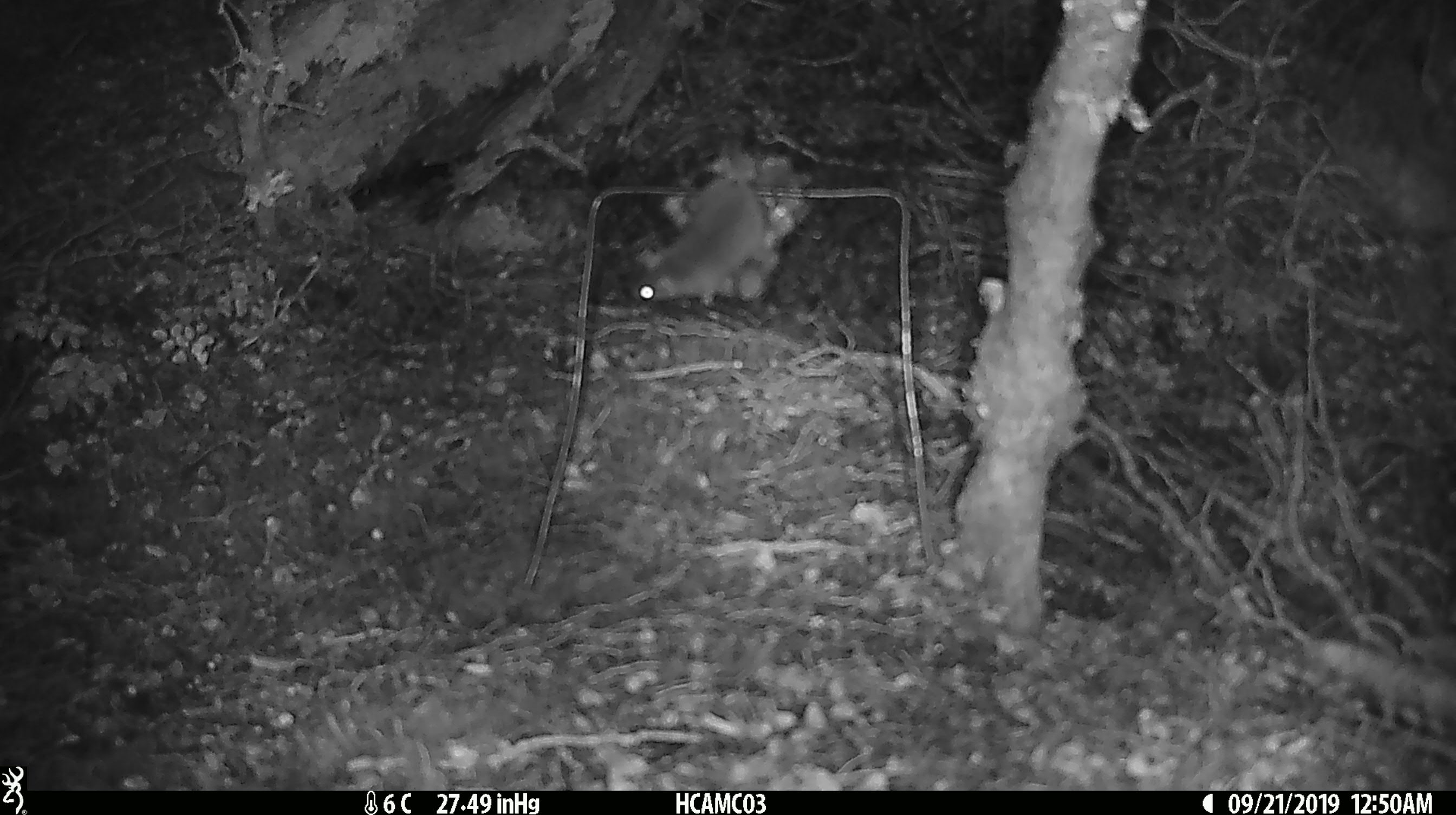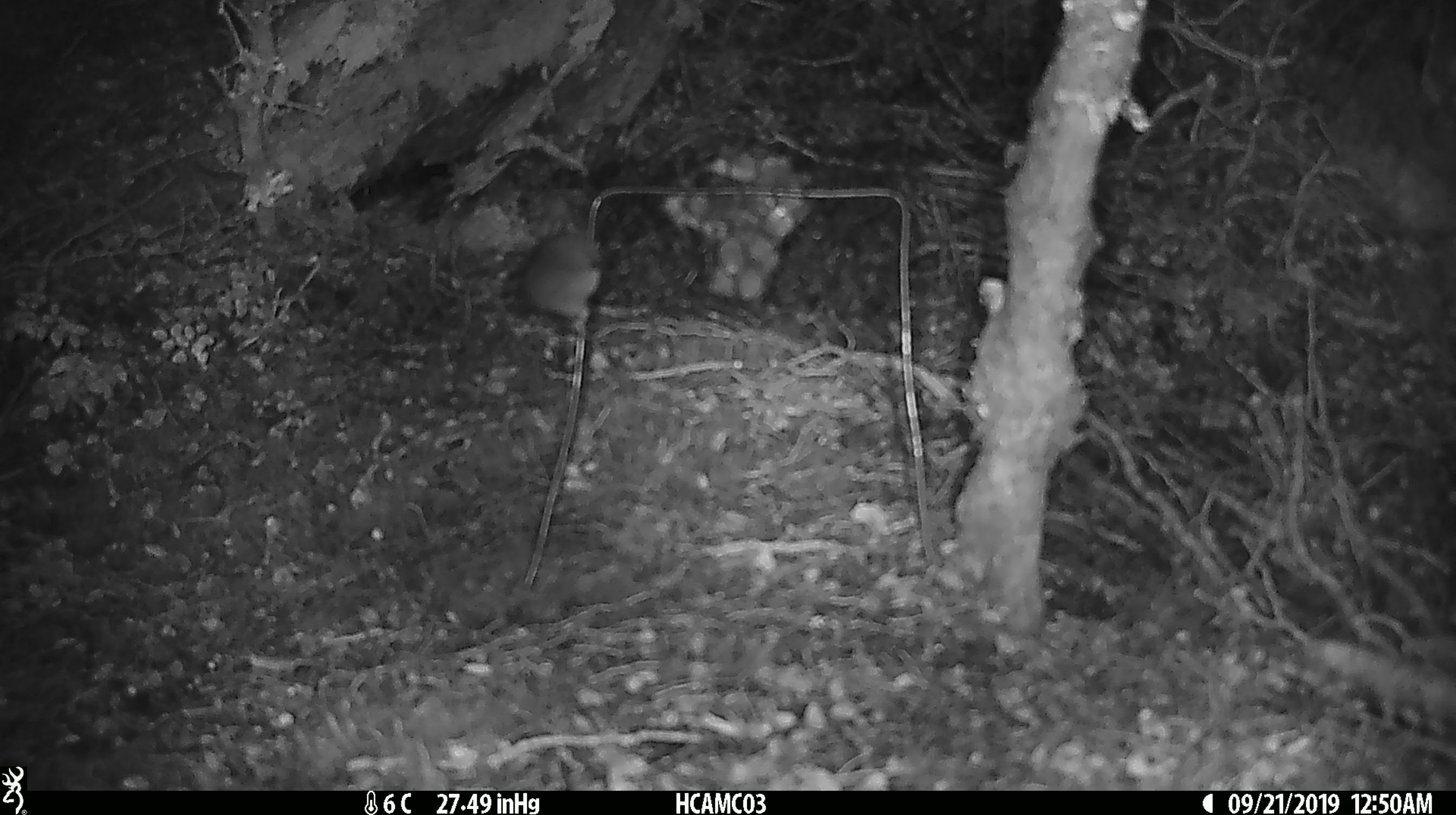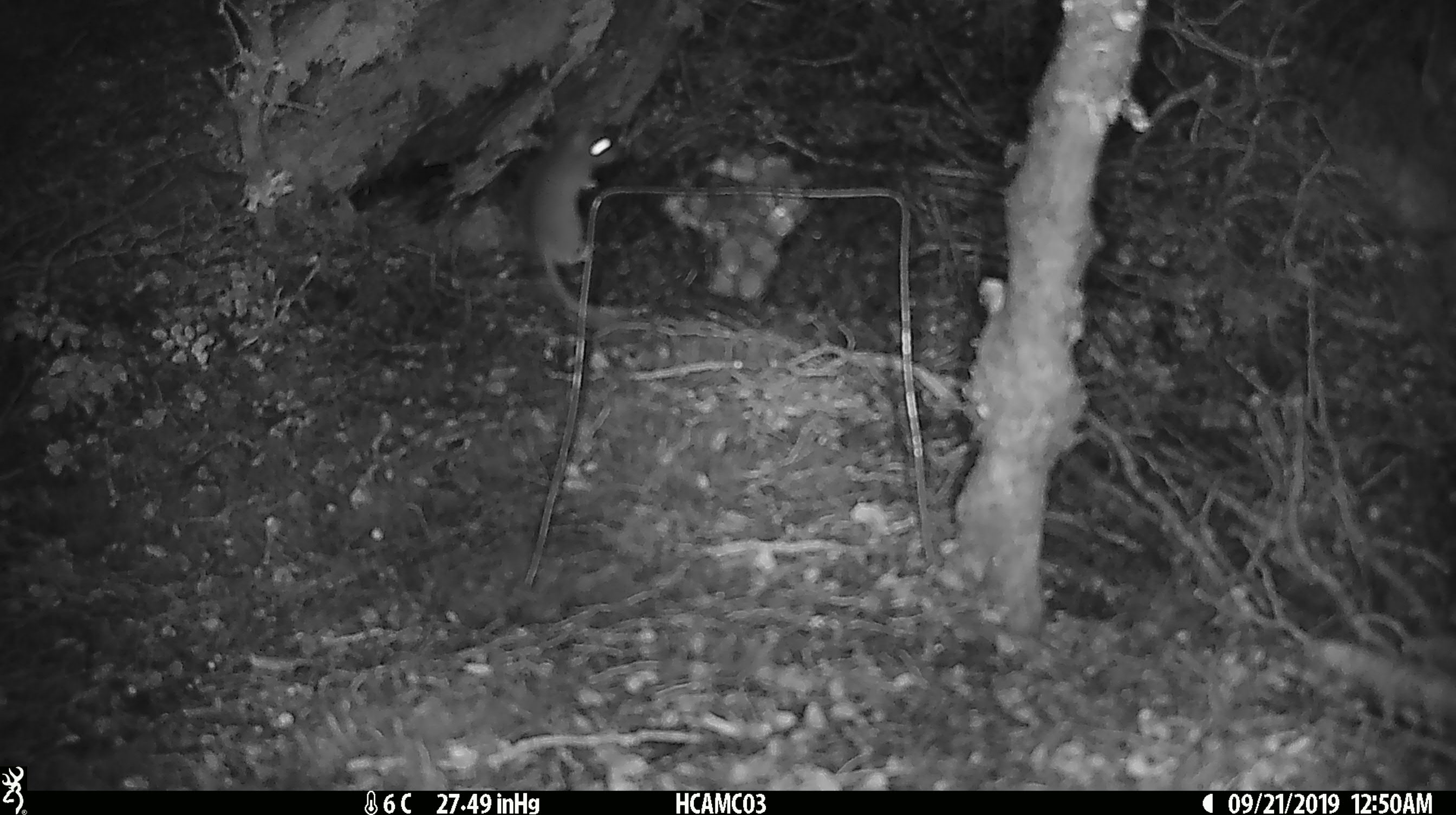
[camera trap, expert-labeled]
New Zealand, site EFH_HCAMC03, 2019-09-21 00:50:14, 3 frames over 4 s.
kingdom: Animalia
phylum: Chordata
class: Mammalia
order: Rodentia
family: Muridae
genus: Mus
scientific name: Mus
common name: mouse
Mouse (Mus).